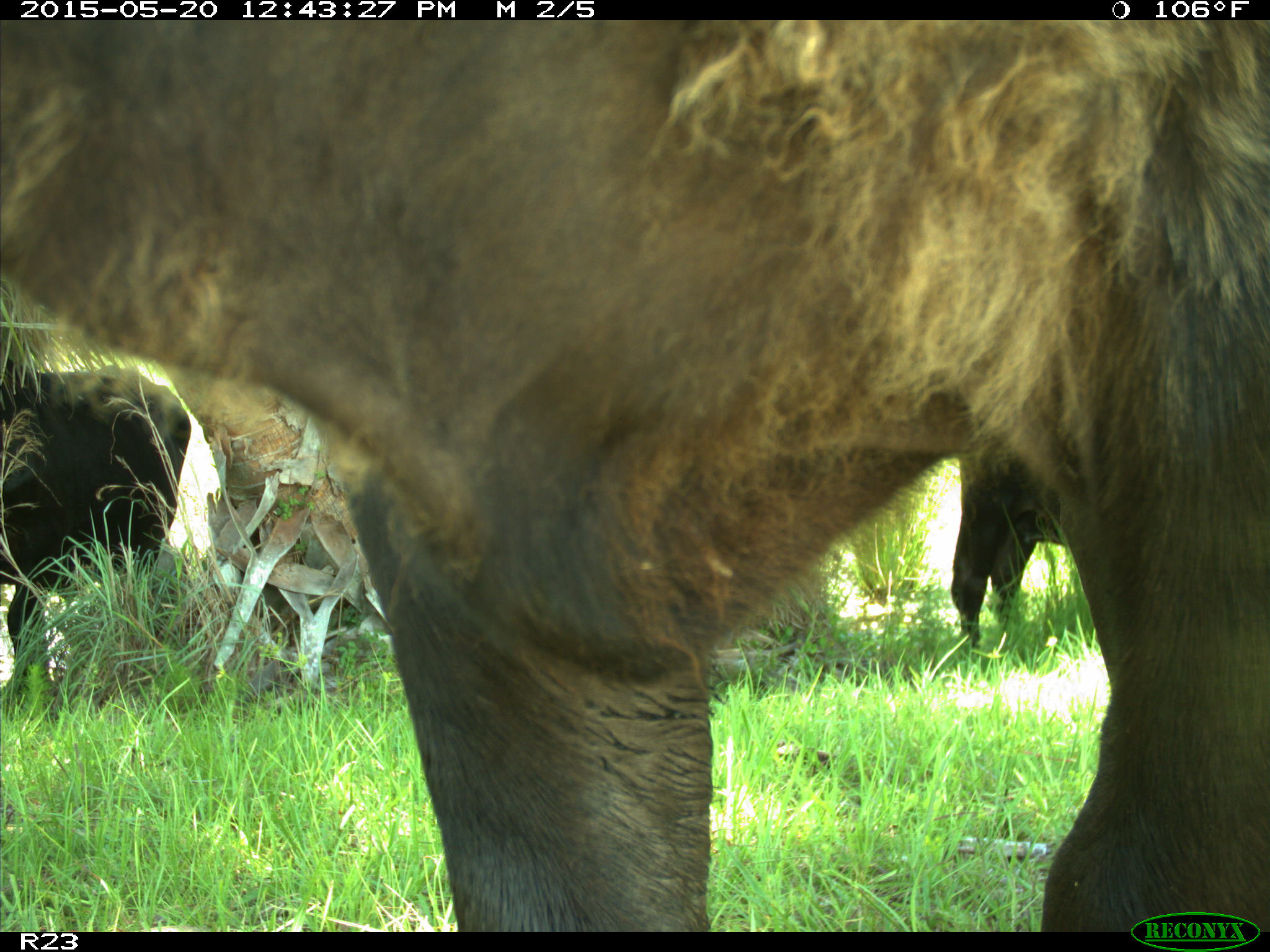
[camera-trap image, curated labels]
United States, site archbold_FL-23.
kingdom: Animalia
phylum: Chordata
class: Mammalia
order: Artiodactyla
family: Bovidae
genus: Bos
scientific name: Bos taurus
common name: domestic cow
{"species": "Bos taurus (domestic cow)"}